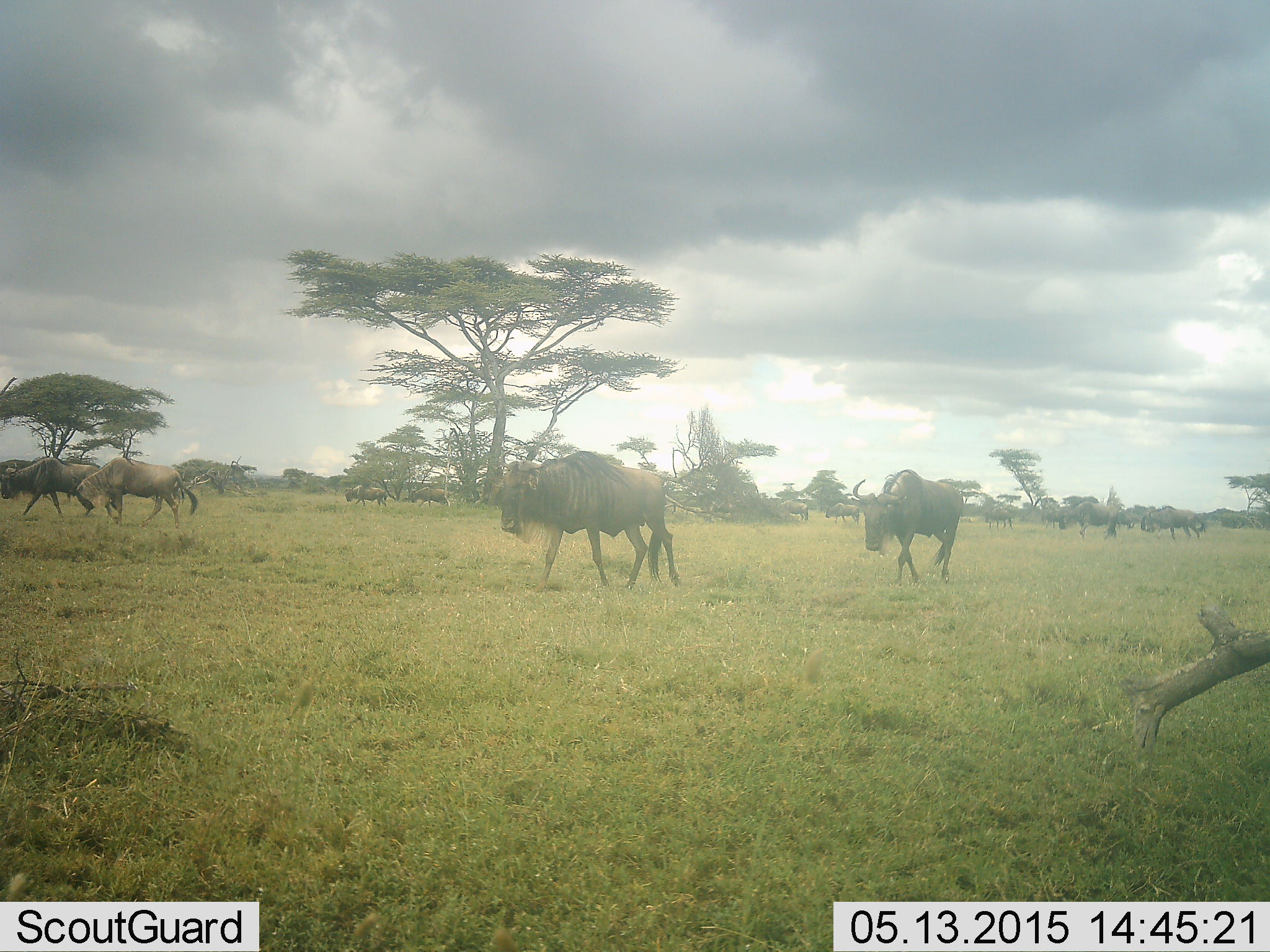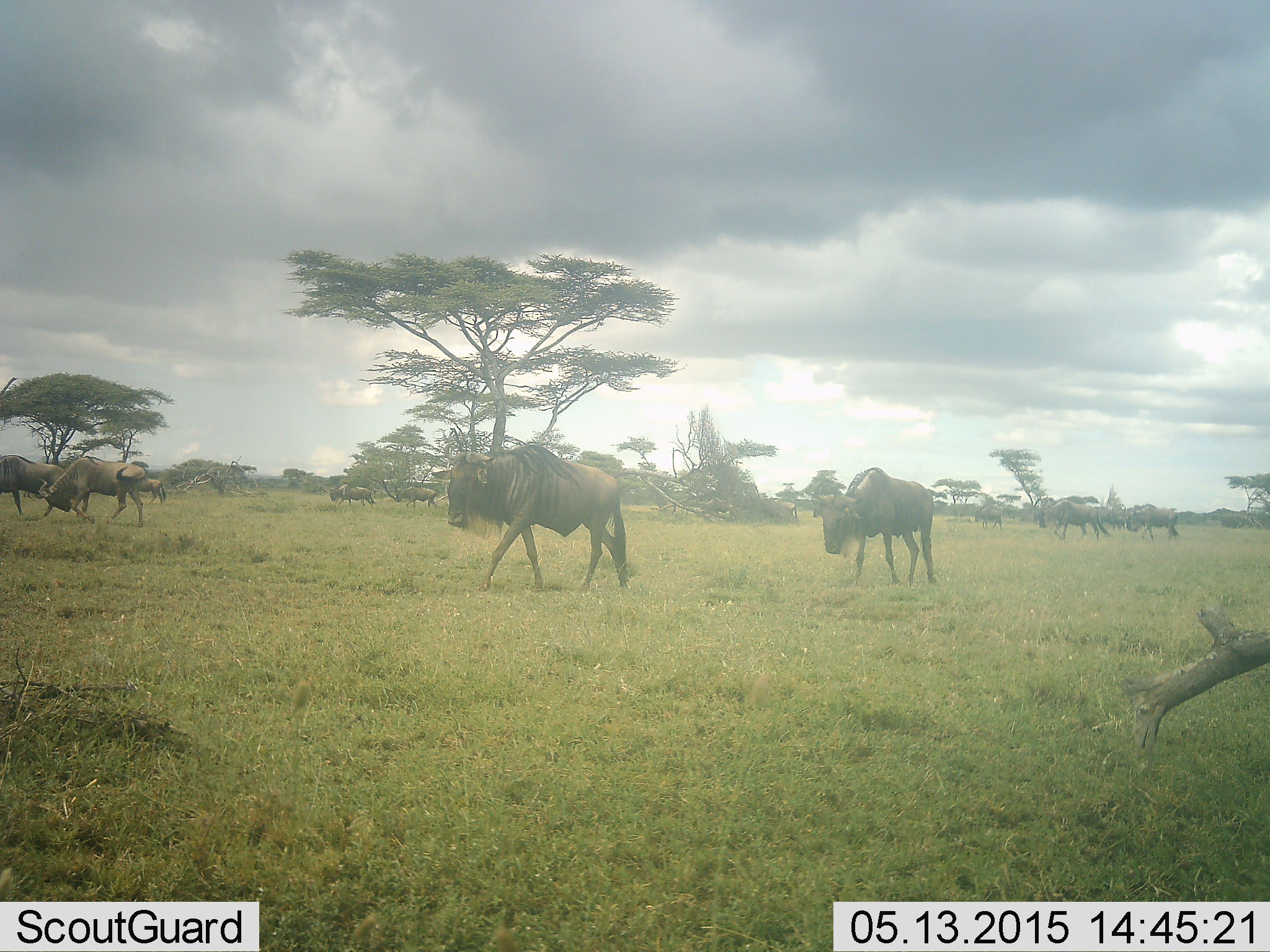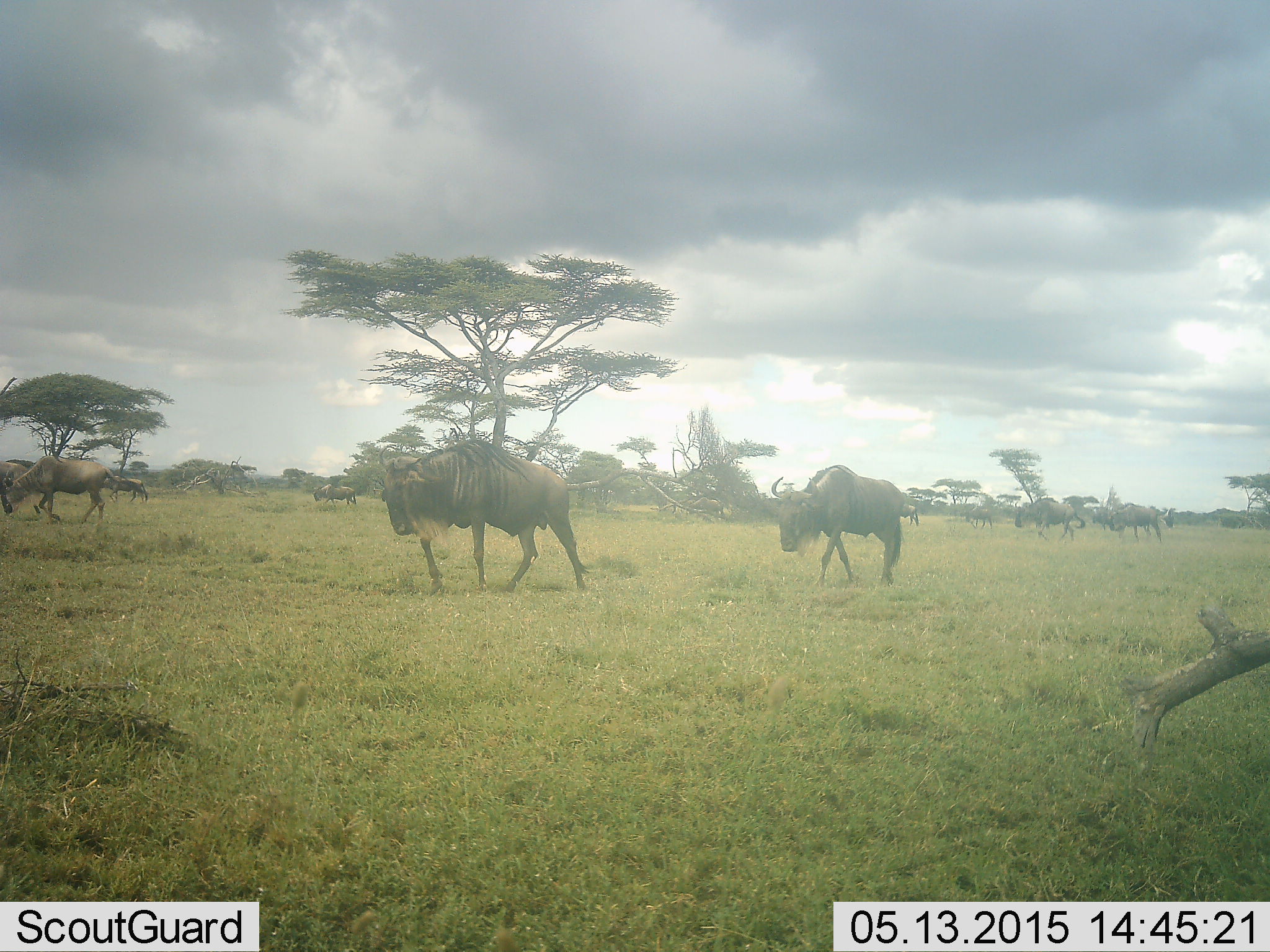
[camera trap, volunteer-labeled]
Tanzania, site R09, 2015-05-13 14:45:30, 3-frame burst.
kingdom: Animalia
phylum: Chordata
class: Mammalia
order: Artiodactyla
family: Bovidae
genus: Connochaetes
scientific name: Connochaetes taurinus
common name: blue wildebeest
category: wildebeest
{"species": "wildebeest (blue wildebeest) (Connochaetes taurinus)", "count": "11-50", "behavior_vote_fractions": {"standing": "0%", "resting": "0%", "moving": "100%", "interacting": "10%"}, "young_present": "0%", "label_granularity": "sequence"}